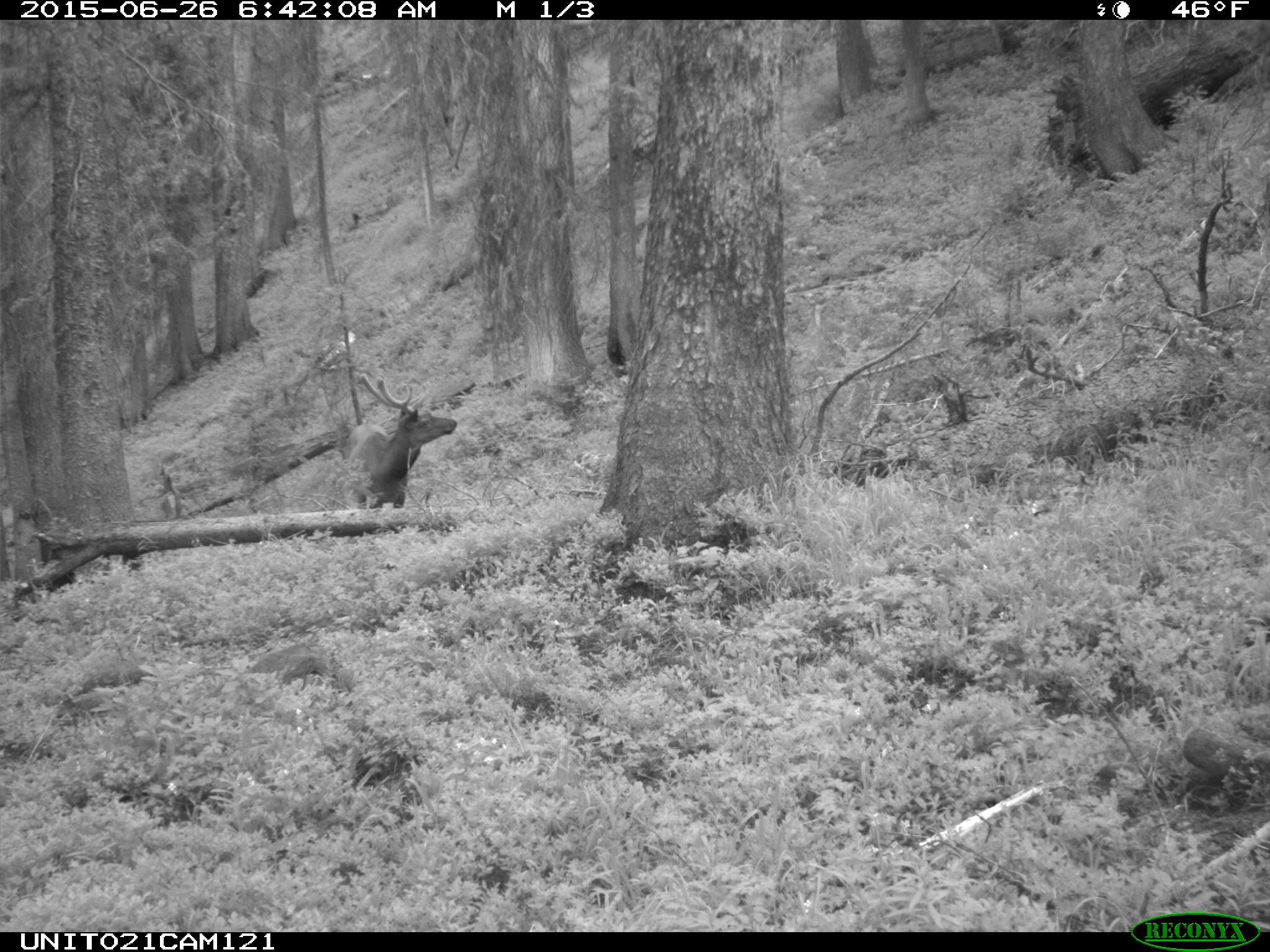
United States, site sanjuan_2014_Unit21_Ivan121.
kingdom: Animalia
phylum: Chordata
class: Mammalia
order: Artiodactyla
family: Cervidae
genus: Cervus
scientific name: Cervus elaphus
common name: red deer